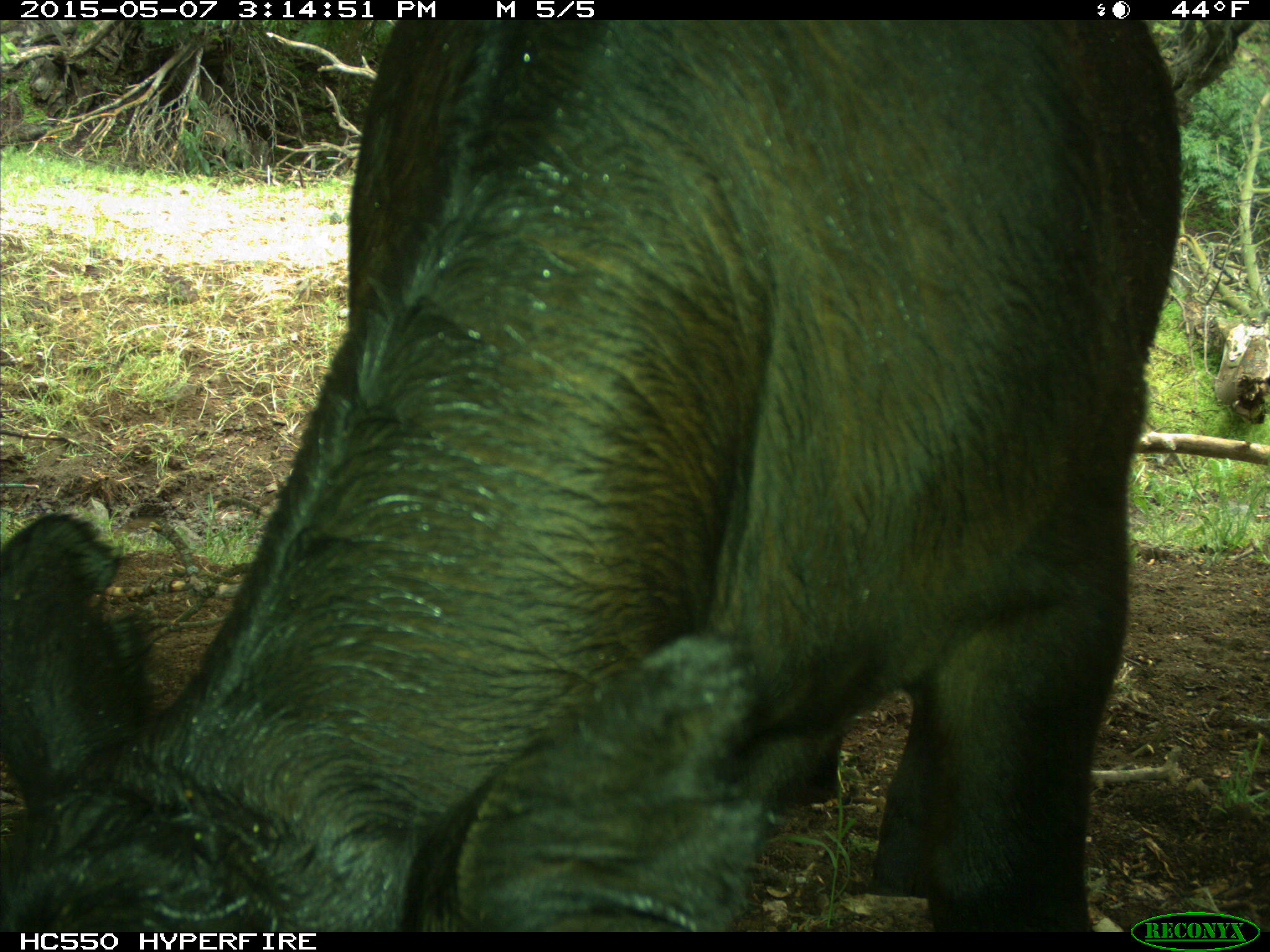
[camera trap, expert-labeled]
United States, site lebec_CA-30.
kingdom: Animalia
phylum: Chordata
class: Mammalia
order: Artiodactyla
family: Bovidae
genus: Bos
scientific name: Bos taurus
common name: domestic cow